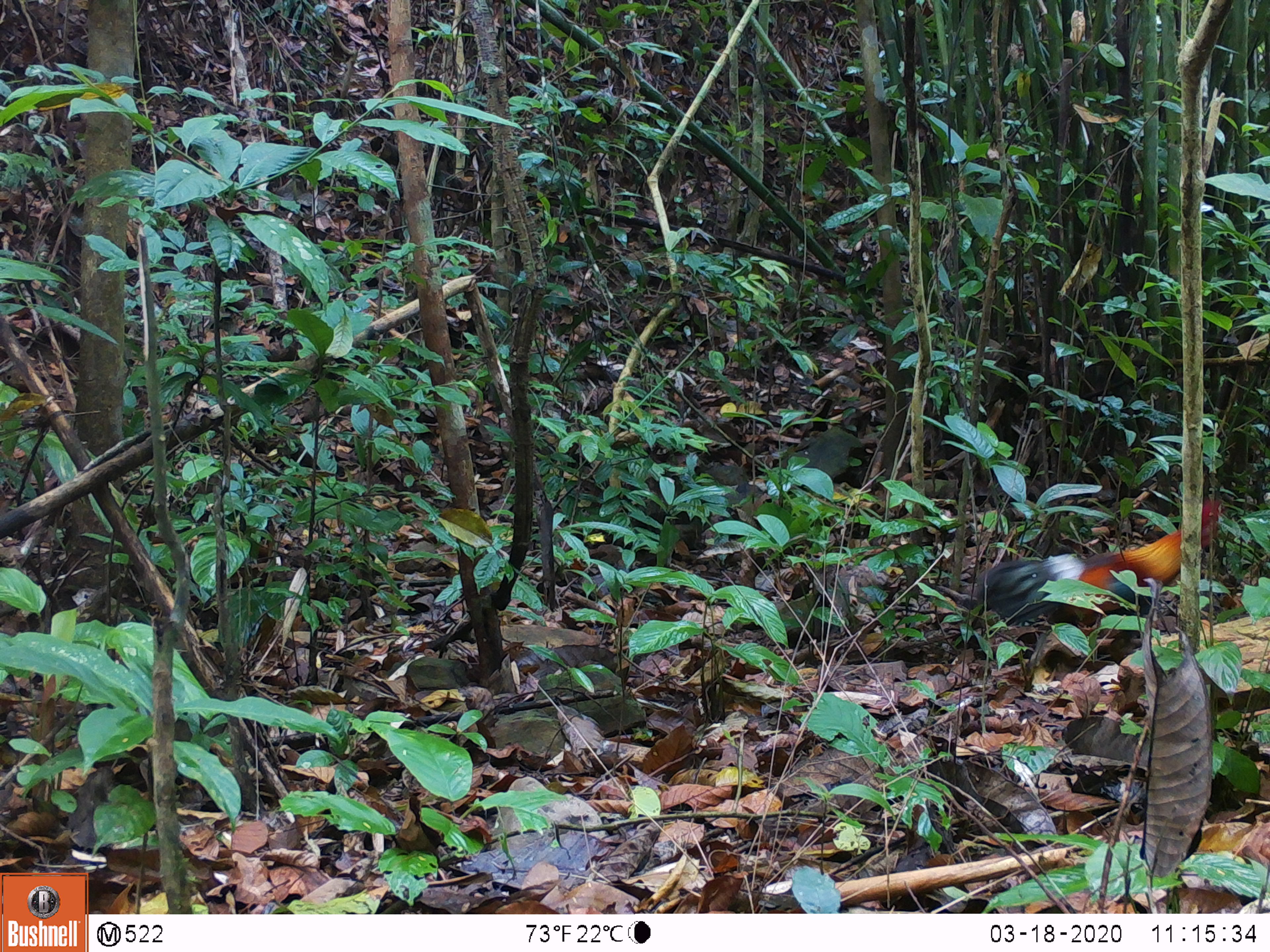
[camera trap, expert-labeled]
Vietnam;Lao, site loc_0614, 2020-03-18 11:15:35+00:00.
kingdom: Animalia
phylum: Chordata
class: Aves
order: Galliformes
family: Phasianidae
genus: Gallus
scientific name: Gallus gallus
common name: red junglefowl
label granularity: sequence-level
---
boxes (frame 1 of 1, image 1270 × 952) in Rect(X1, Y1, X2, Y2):
red junglefowl: Rect(971, 495, 1225, 660)